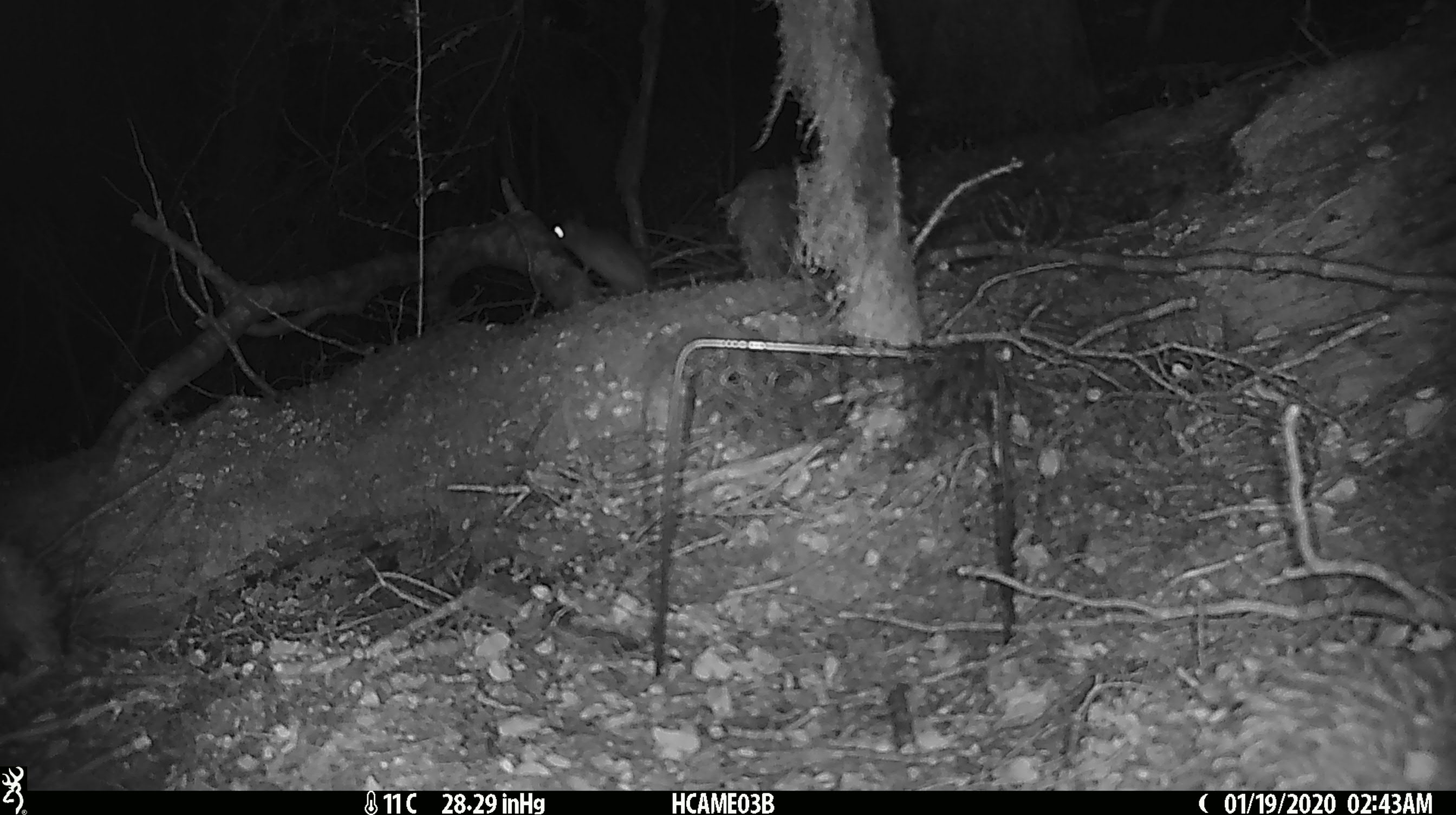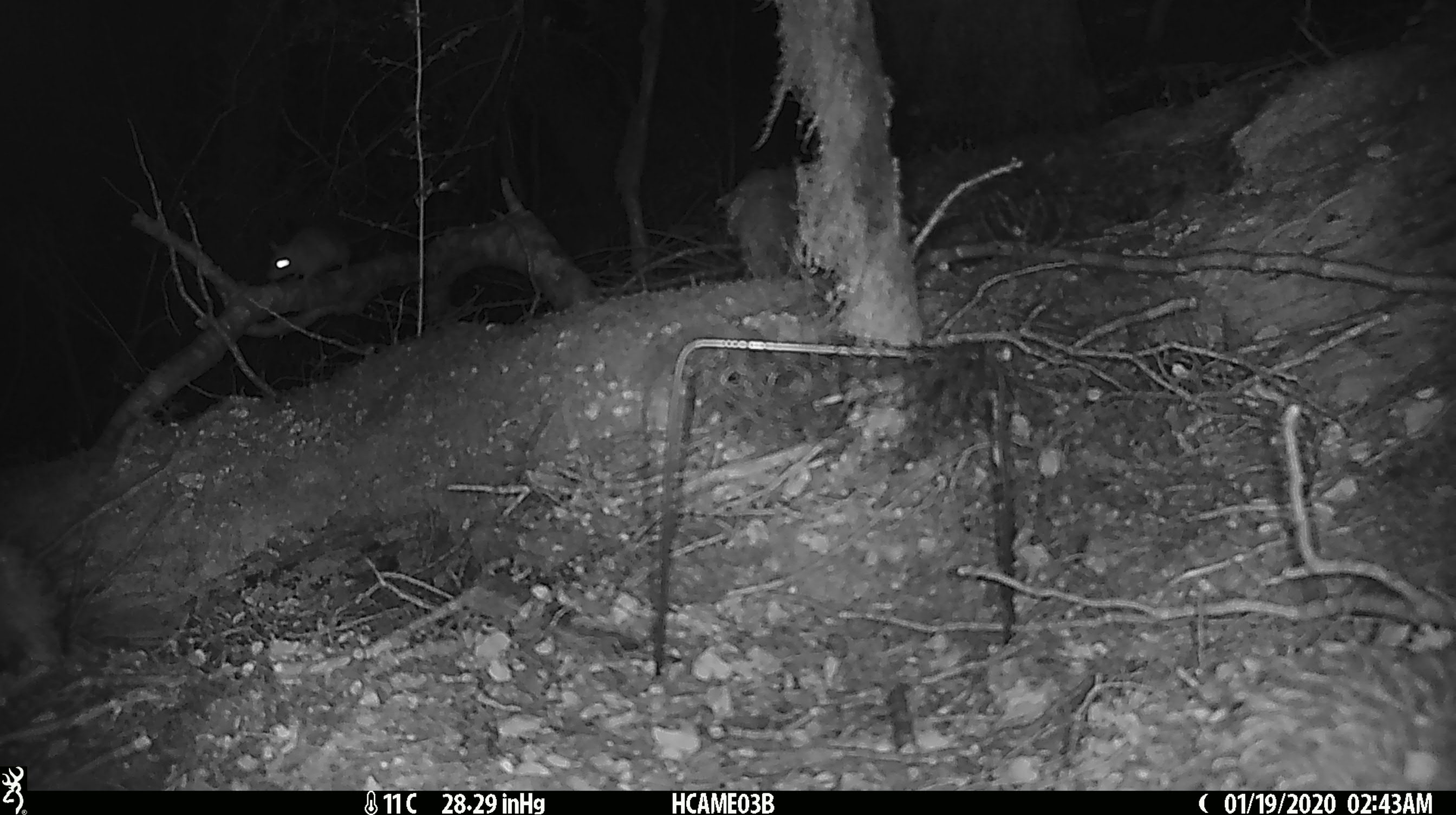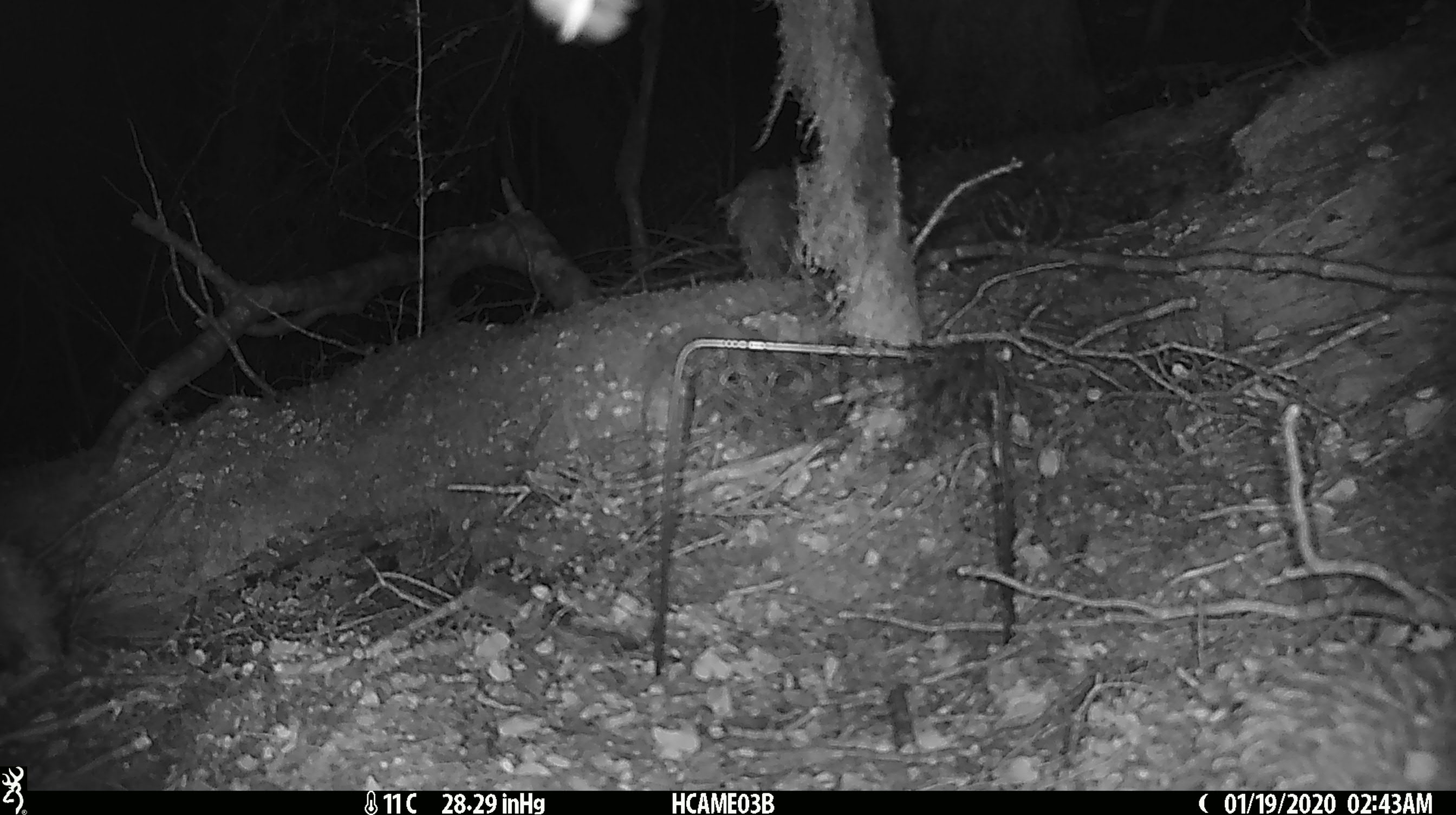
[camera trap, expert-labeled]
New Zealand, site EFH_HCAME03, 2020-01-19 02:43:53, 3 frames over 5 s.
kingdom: Animalia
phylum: Chordata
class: Mammalia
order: Rodentia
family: Muridae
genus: Rattus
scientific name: Rattus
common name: rat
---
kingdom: Animalia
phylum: Arthropoda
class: Insecta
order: Lepidoptera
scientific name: Lepidoptera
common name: moth